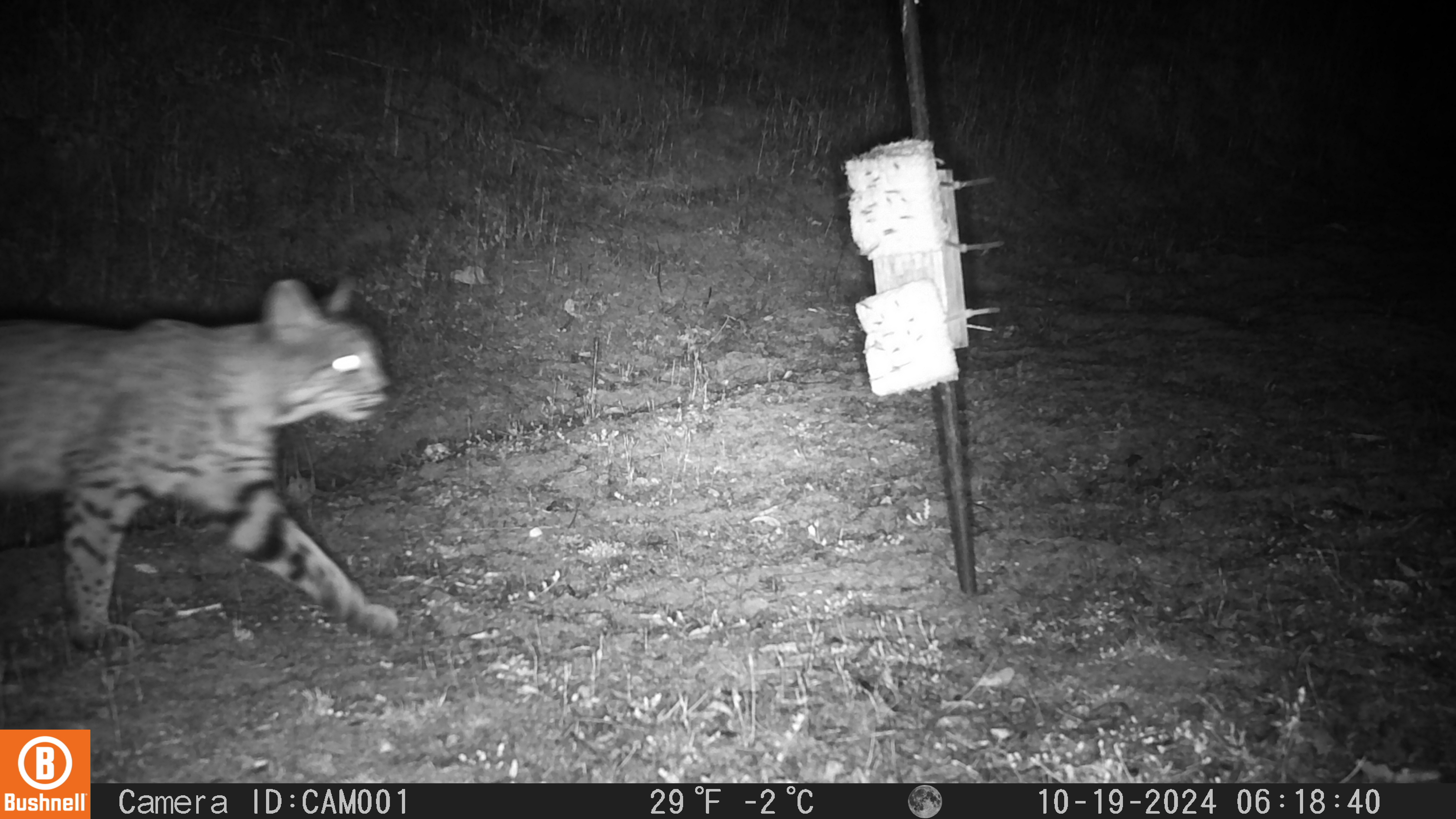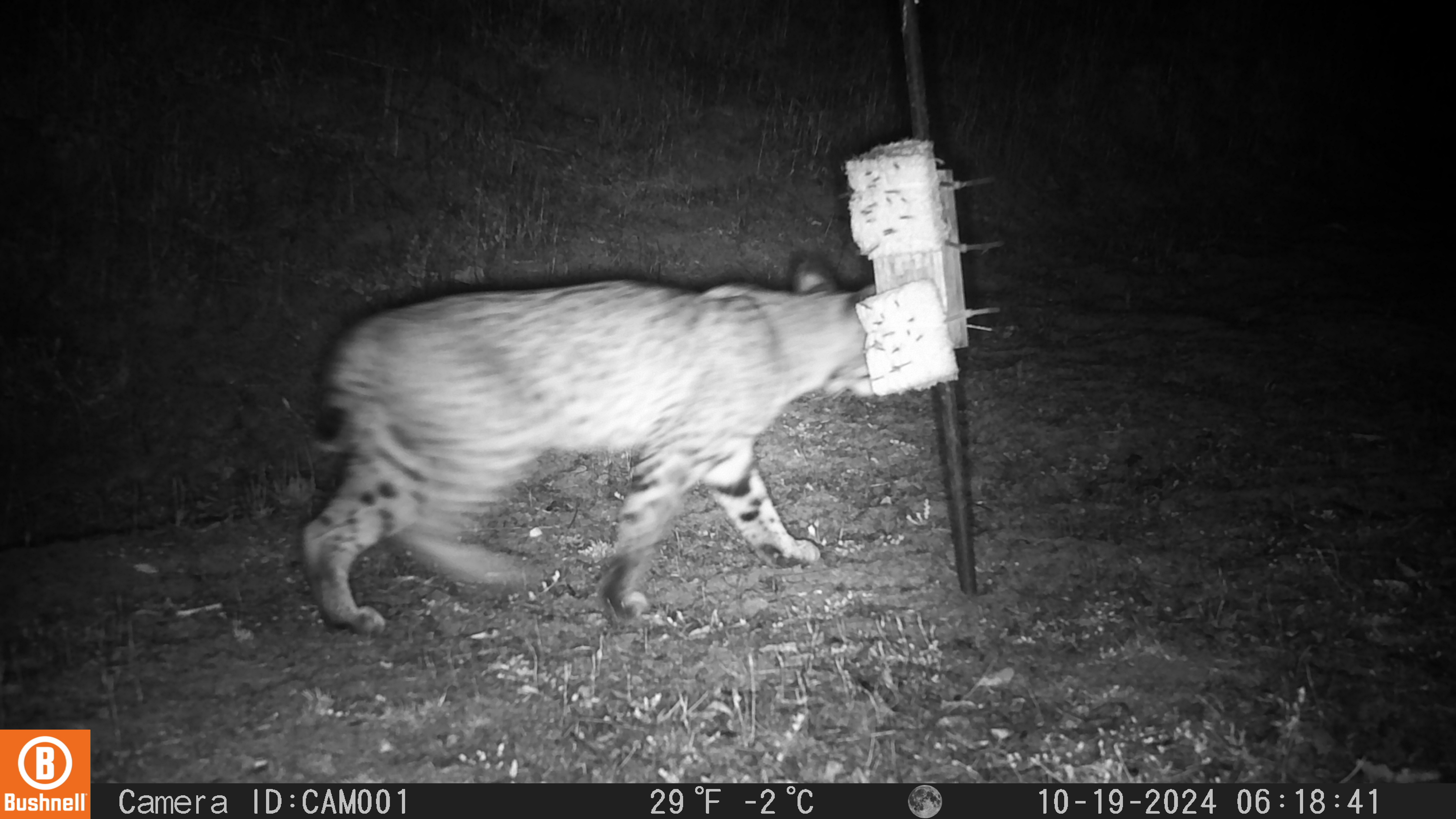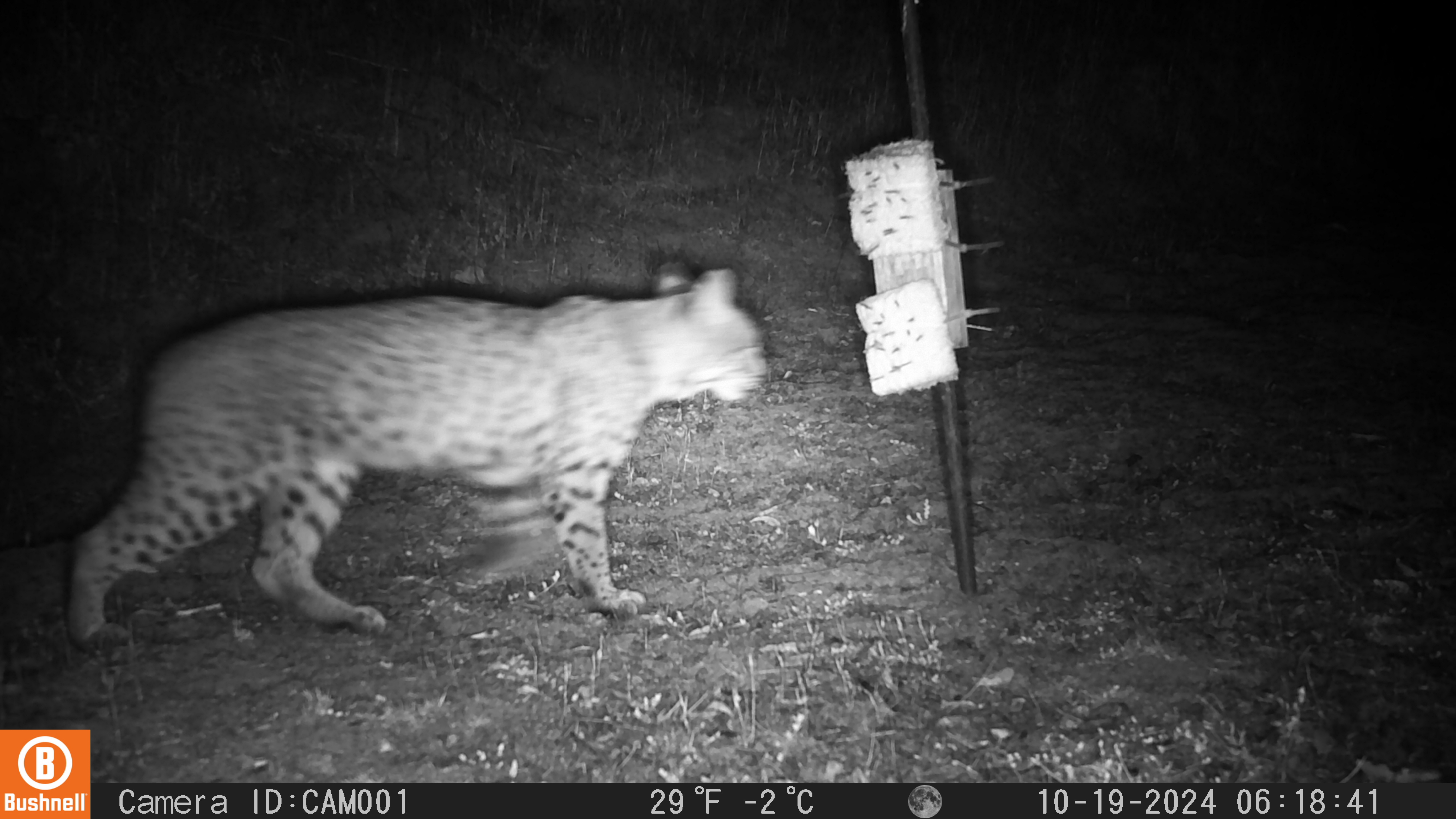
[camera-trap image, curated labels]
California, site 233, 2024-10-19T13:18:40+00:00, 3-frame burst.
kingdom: Animalia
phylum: Chordata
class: Mammalia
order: Carnivora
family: Felidae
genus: Lynx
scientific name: Lynx rufus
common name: bobcat